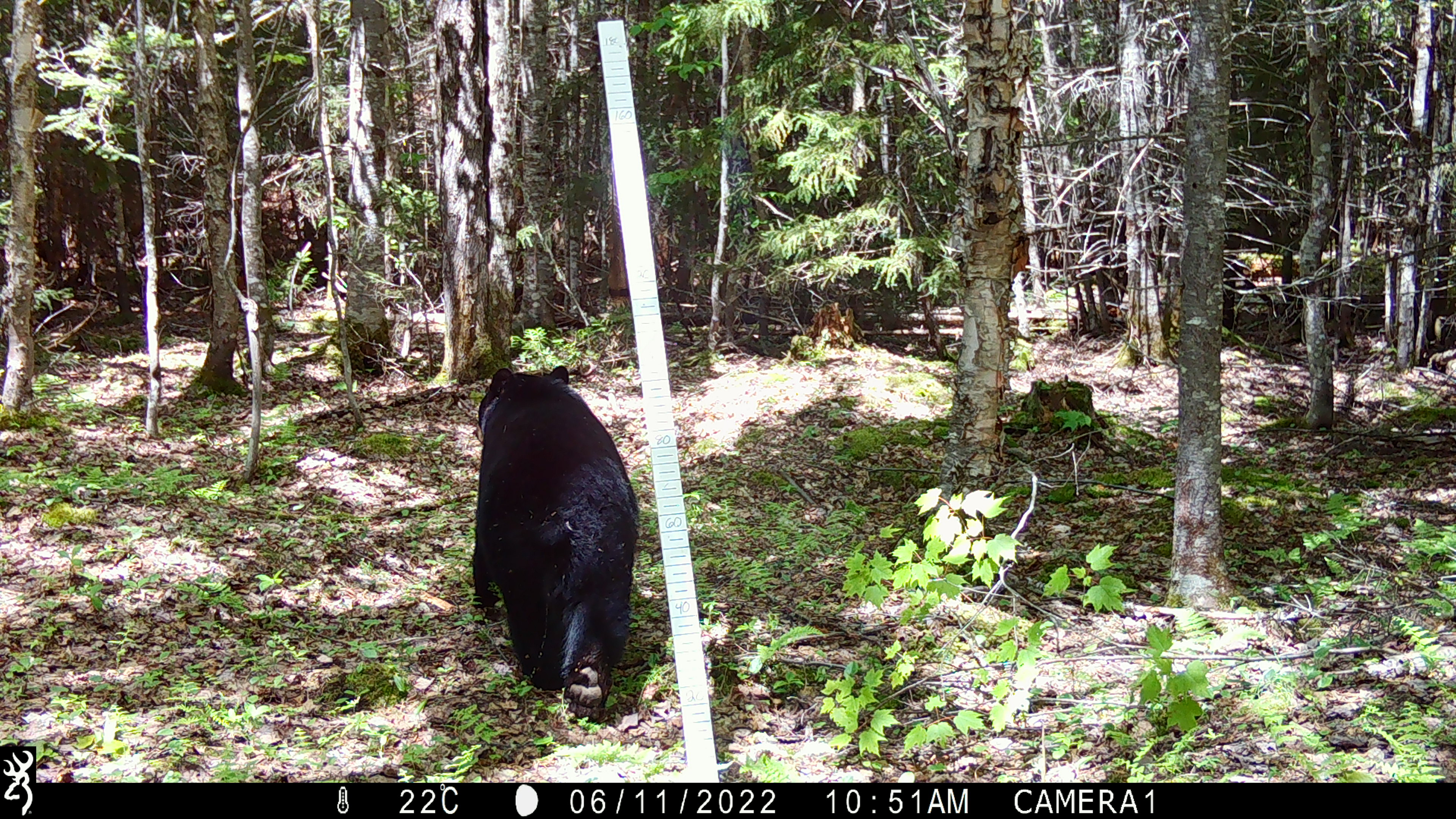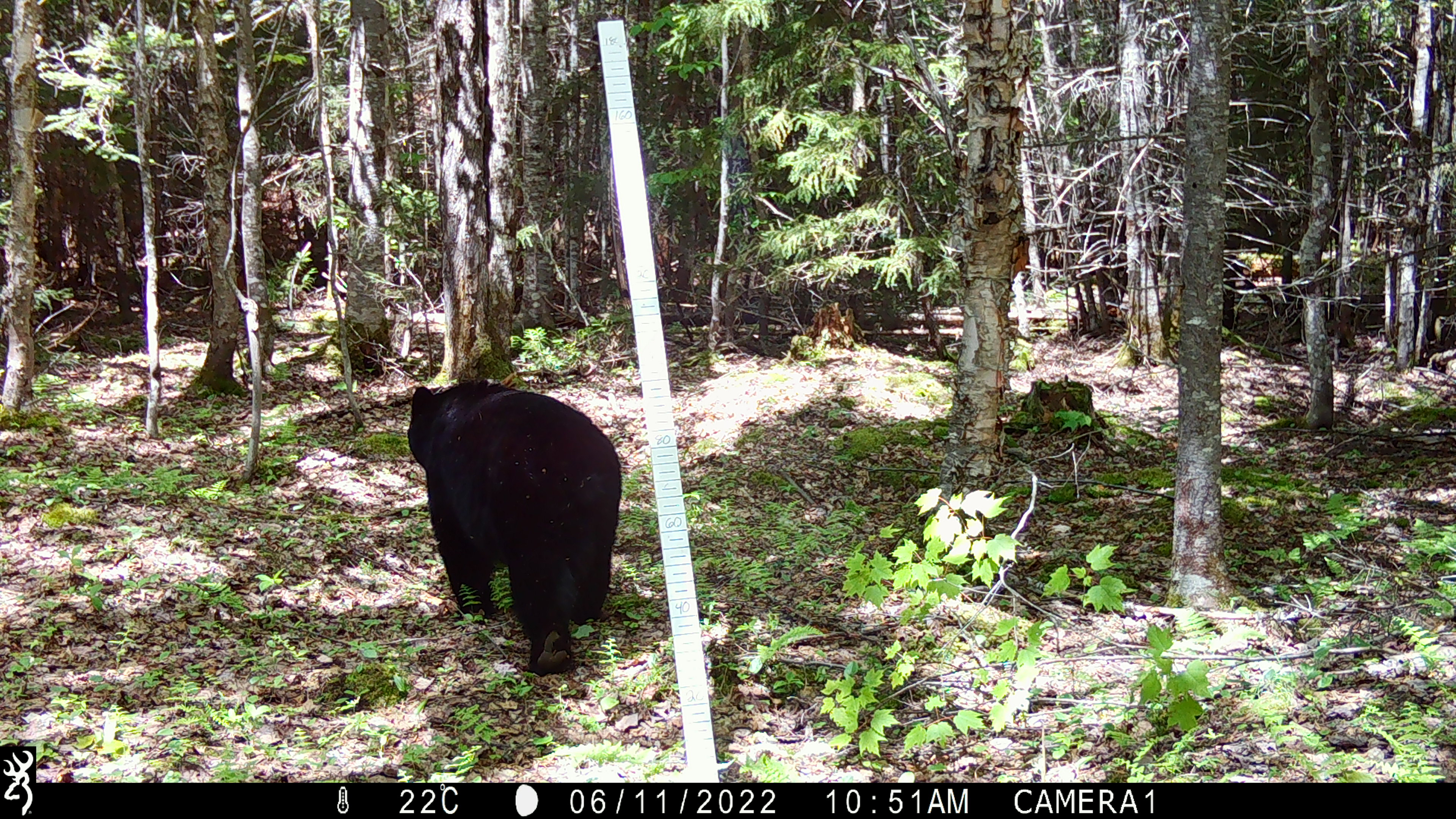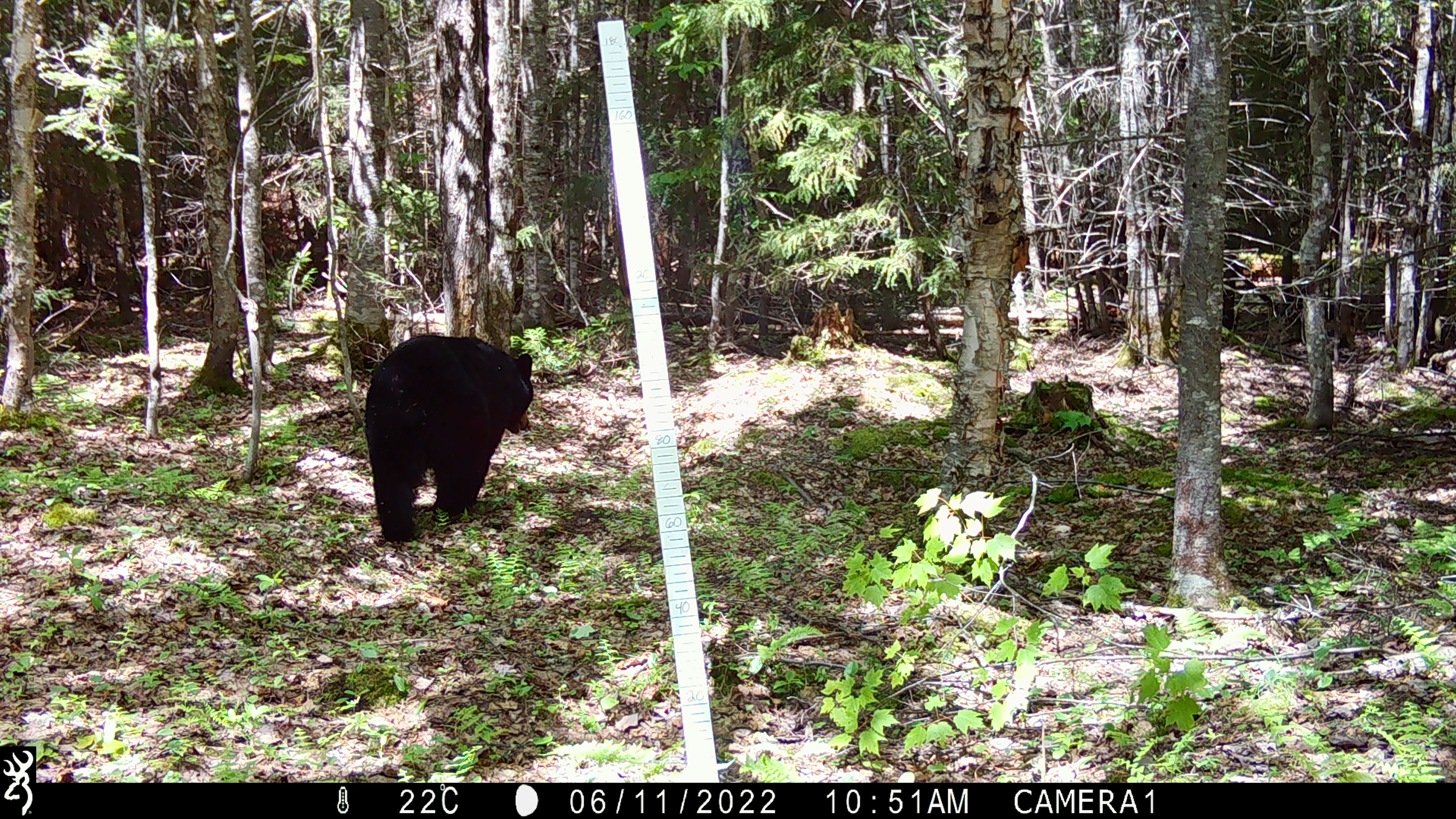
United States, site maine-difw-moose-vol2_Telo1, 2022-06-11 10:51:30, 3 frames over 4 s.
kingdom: Animalia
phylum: Chordata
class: Mammalia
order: Carnivora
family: Ursidae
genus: Ursus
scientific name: Ursus americanus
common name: black bear